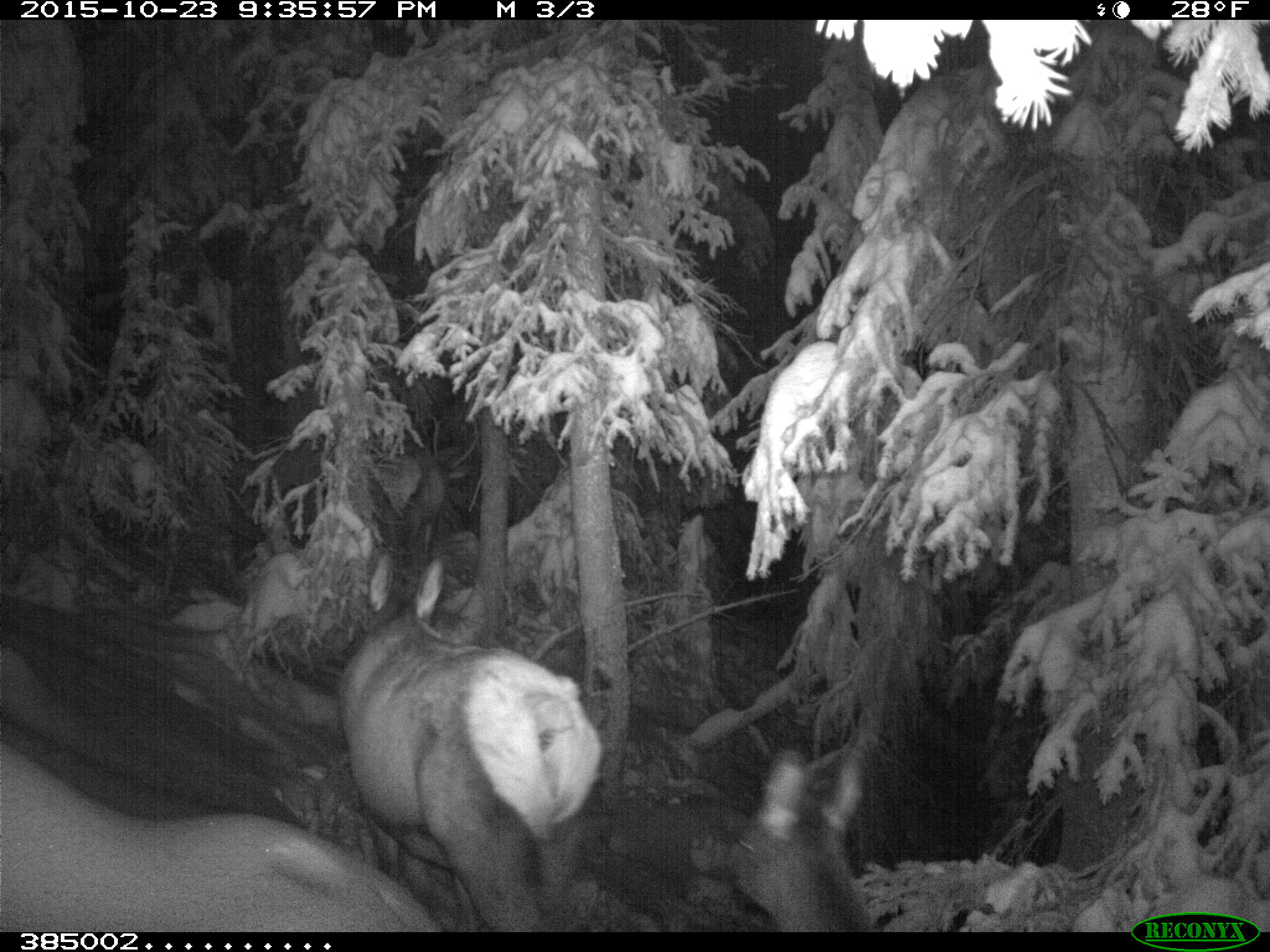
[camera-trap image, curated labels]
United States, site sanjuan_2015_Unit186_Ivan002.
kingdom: Animalia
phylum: Chordata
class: Mammalia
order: Artiodactyla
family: Cervidae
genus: Cervus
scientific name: Cervus elaphus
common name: red deer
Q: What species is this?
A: Cervus elaphus (red deer).